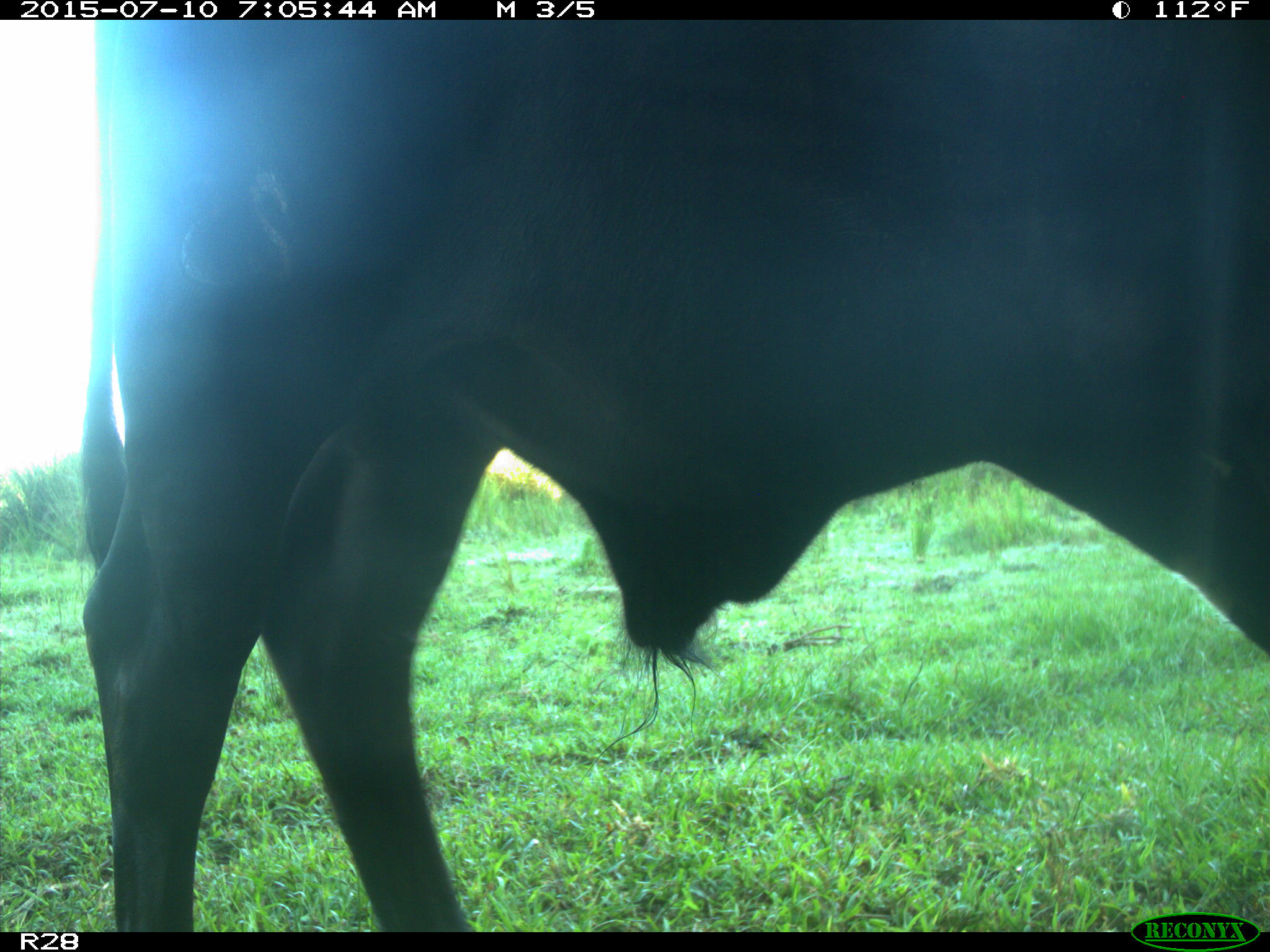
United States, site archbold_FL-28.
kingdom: Animalia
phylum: Chordata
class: Mammalia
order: Artiodactyla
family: Bovidae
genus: Bos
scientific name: Bos taurus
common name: domestic cow